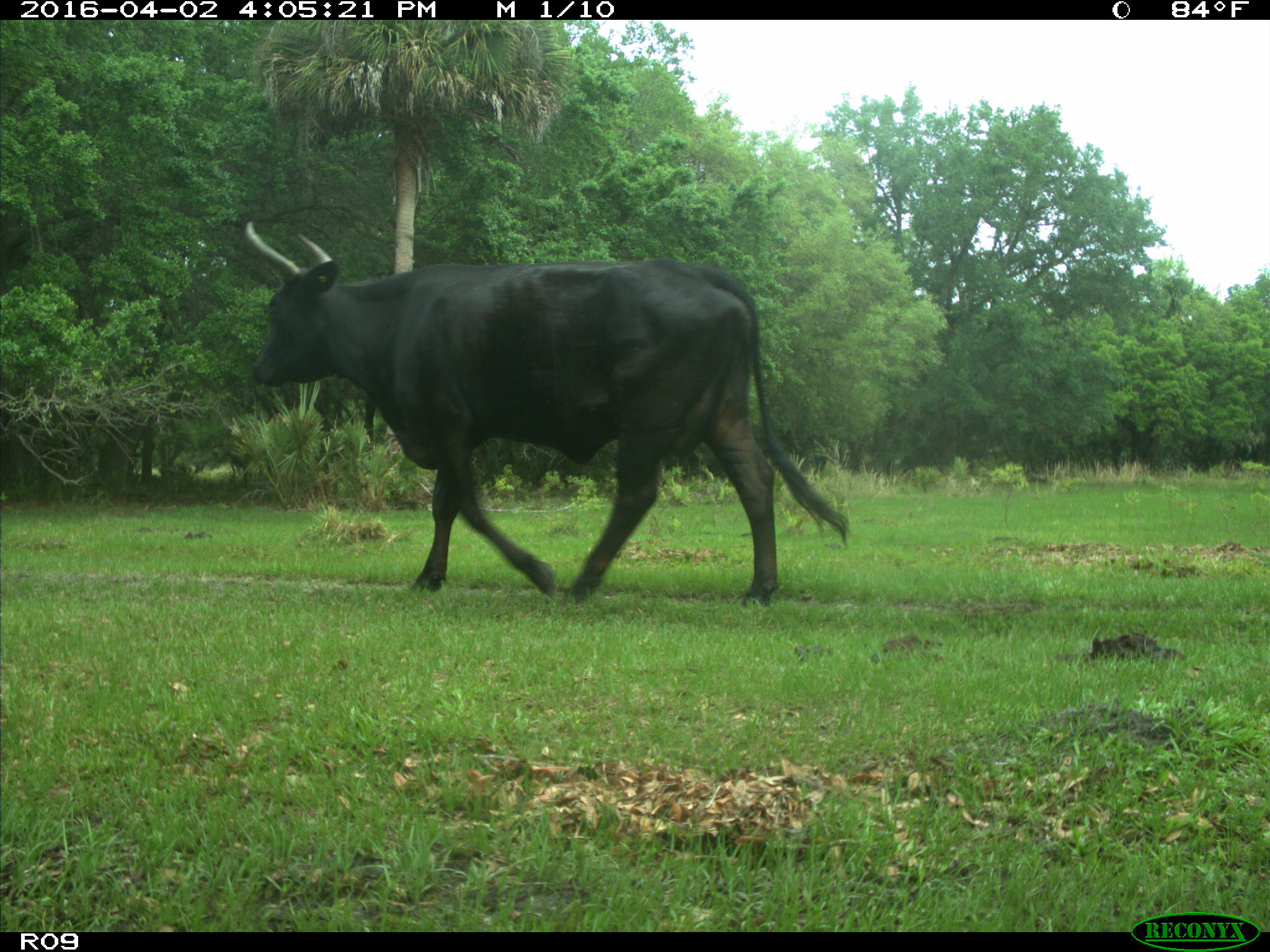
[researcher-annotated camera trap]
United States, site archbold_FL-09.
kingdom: Animalia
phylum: Chordata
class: Mammalia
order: Artiodactyla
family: Bovidae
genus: Bos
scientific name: Bos taurus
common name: domestic cow